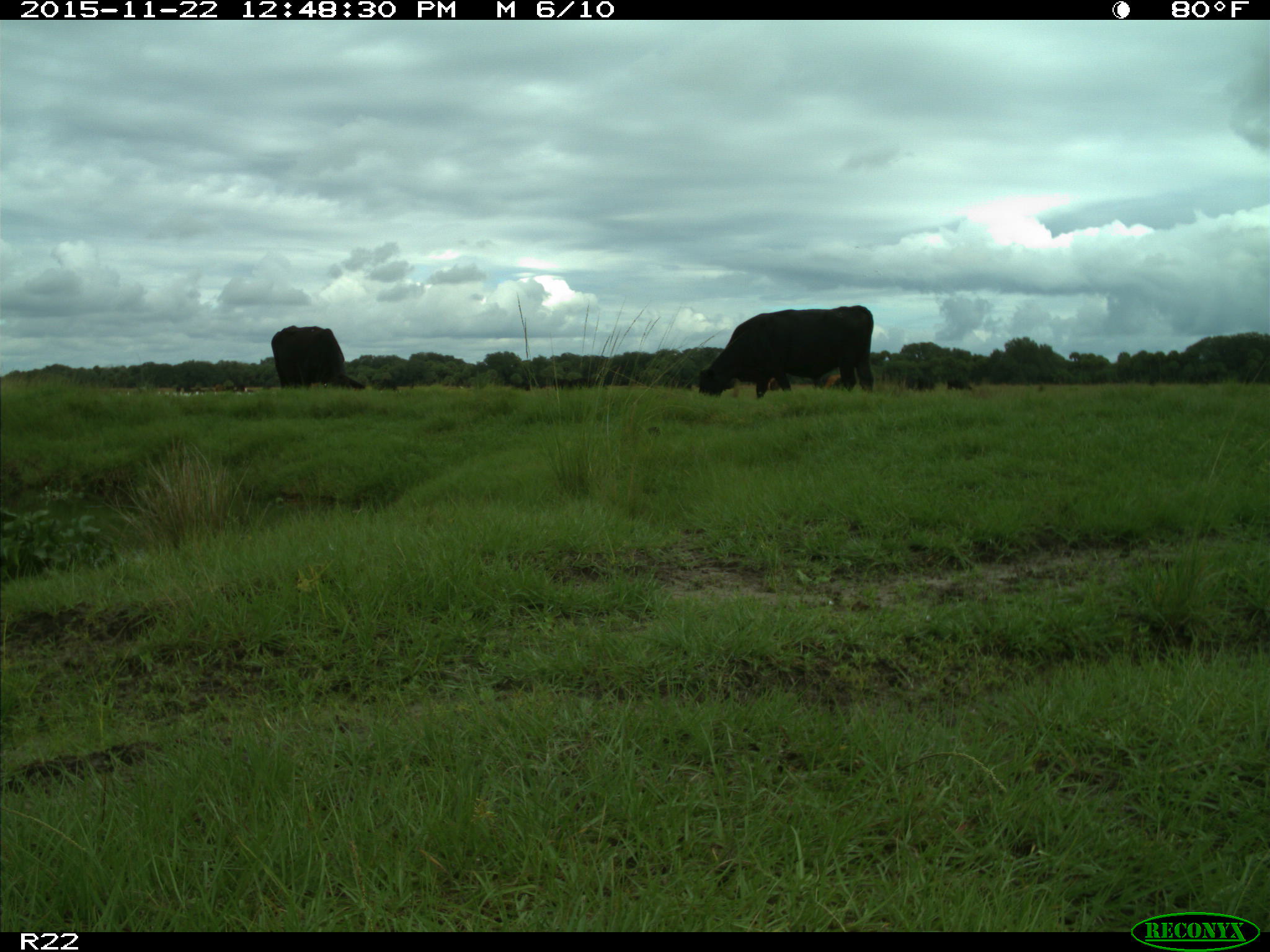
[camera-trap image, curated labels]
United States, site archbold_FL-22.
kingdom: Animalia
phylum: Chordata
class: Mammalia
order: Artiodactyla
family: Bovidae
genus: Bos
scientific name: Bos taurus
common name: domestic cow